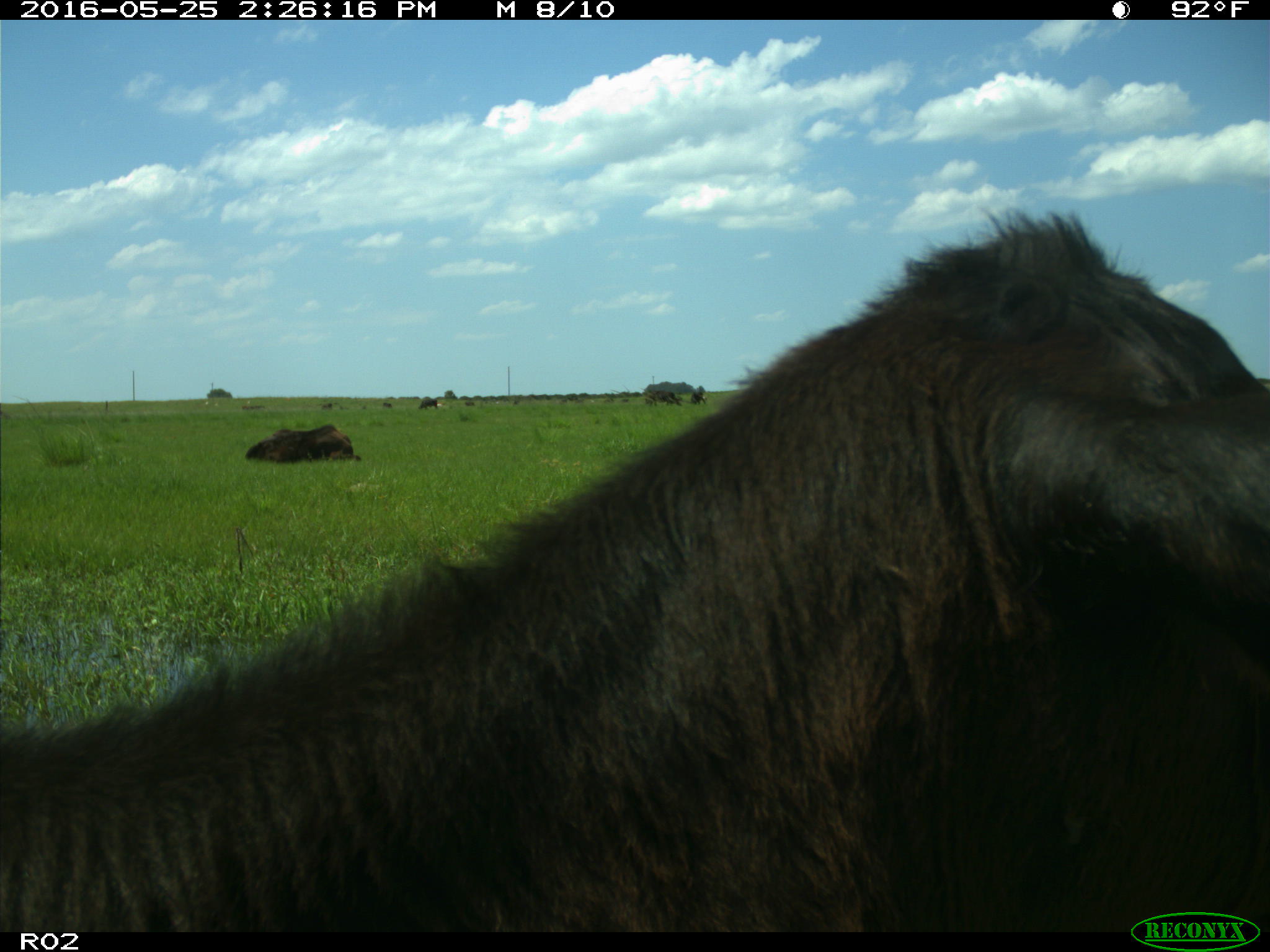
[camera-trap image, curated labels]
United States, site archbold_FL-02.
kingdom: Animalia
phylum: Chordata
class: Mammalia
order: Artiodactyla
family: Bovidae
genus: Bos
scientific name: Bos taurus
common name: domestic cow